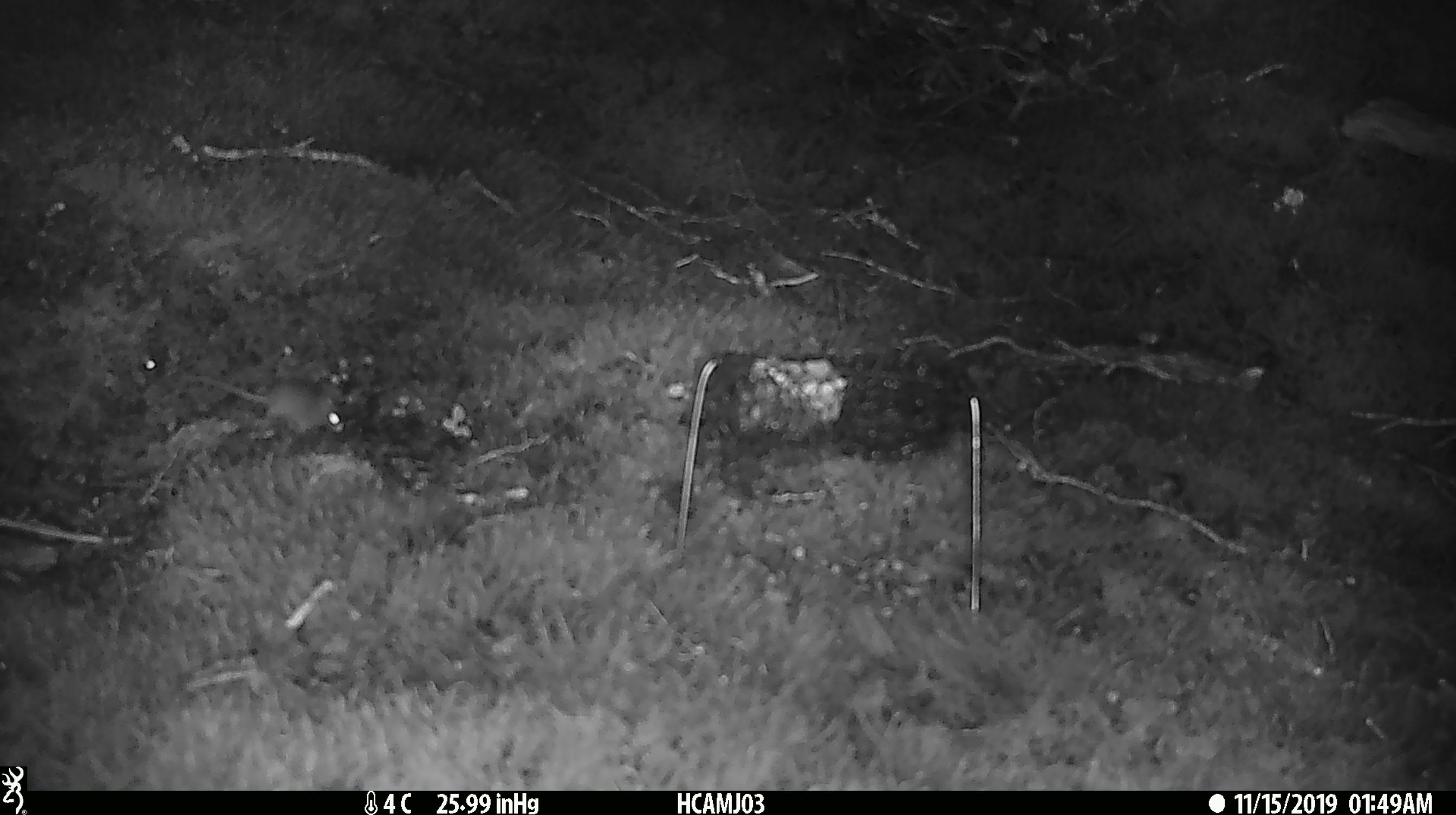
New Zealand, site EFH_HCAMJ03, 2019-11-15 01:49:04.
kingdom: Animalia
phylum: Chordata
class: Mammalia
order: Rodentia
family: Muridae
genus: Mus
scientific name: Mus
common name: mouse